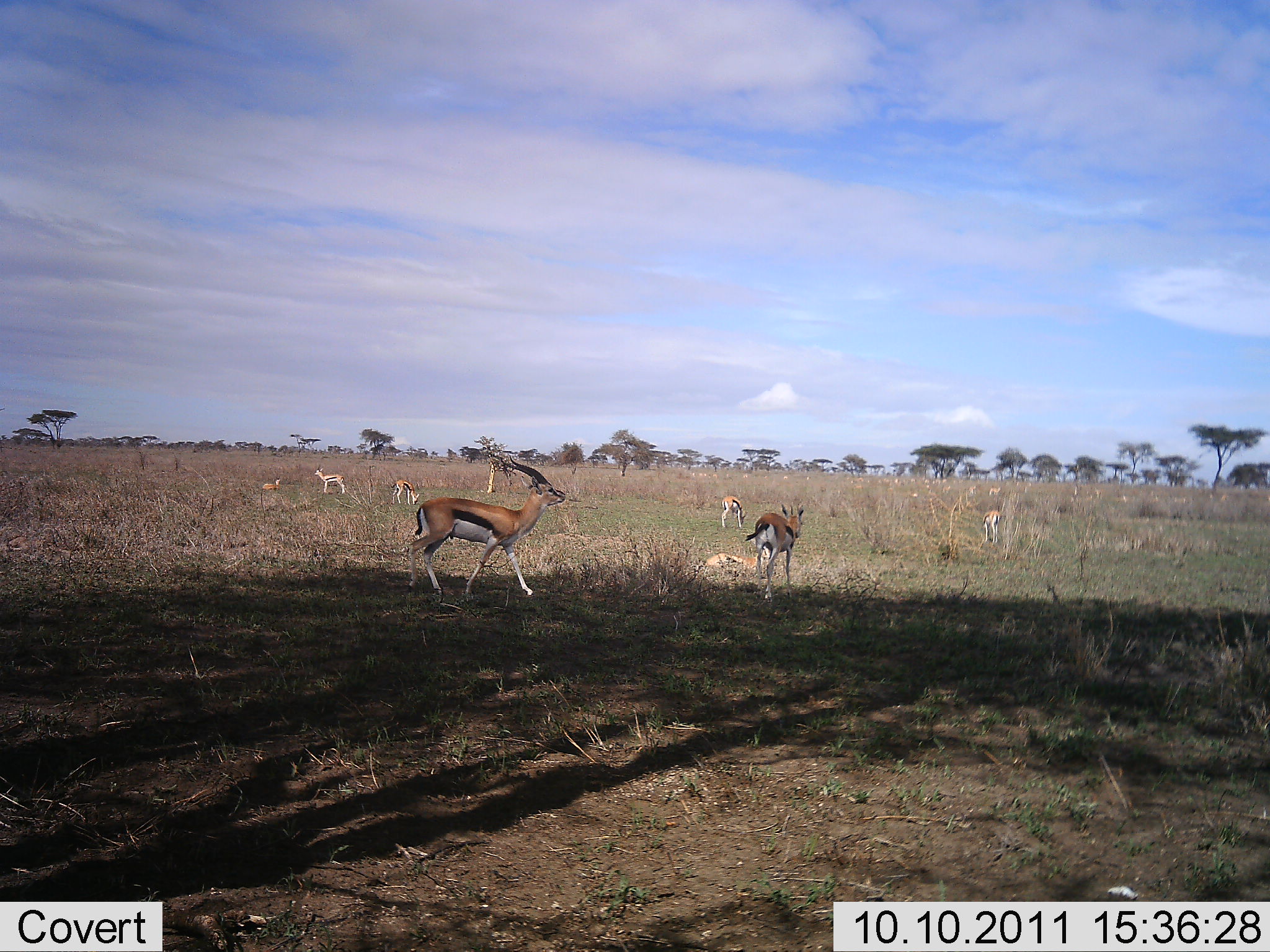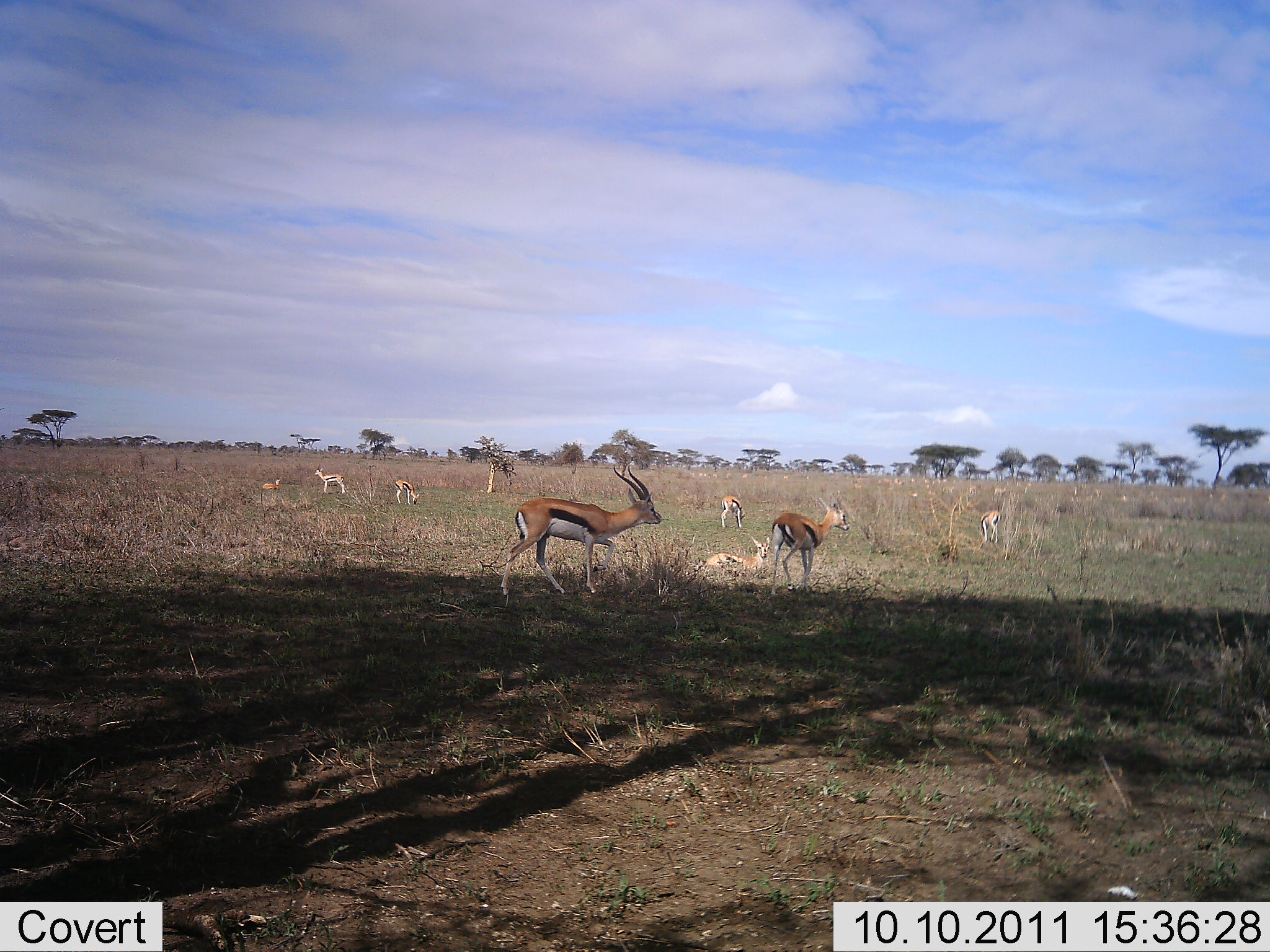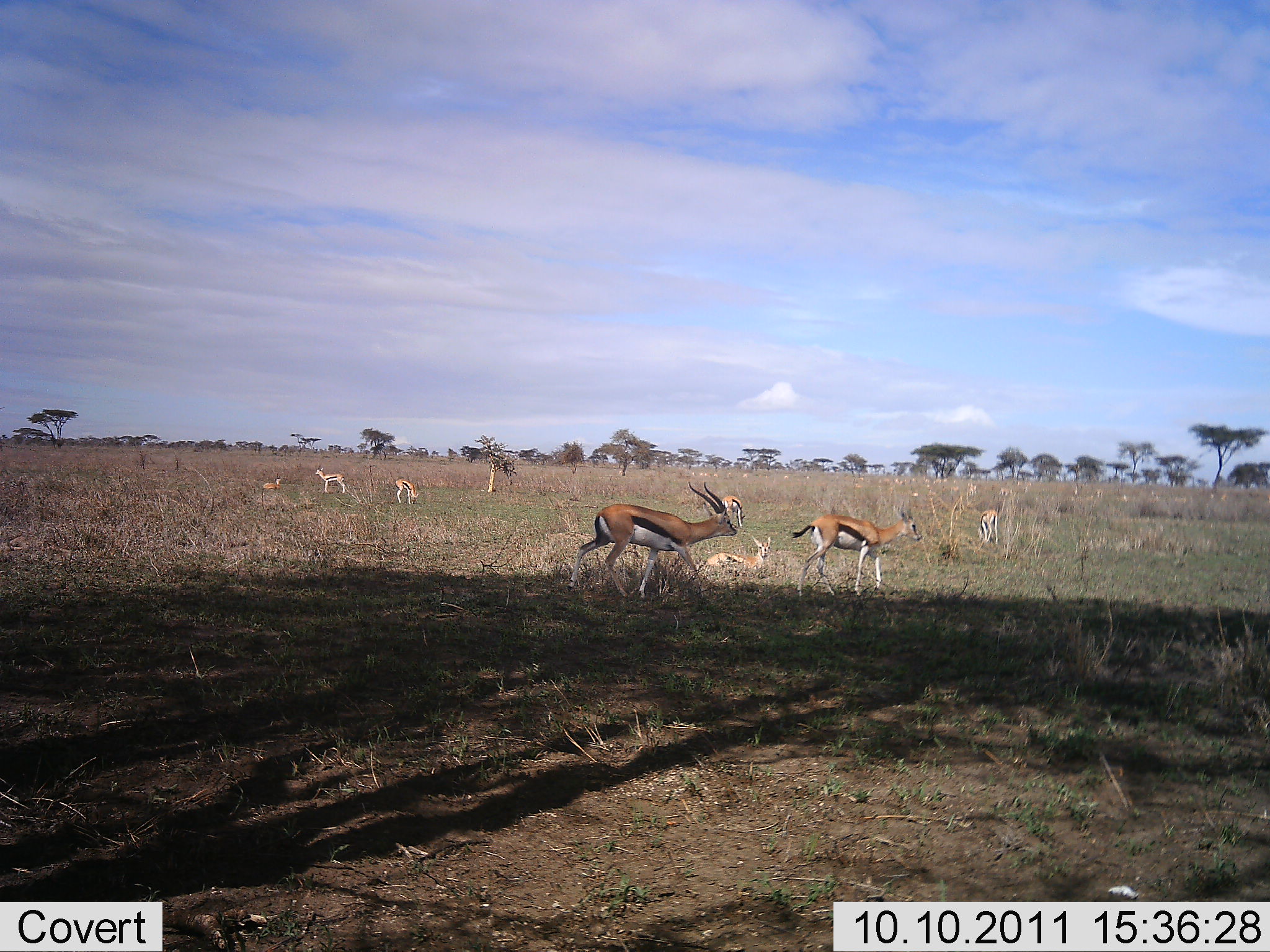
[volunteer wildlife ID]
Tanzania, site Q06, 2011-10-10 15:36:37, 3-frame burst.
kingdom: Animalia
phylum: Chordata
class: Mammalia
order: Artiodactyla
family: Bovidae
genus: Eudorcas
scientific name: Eudorcas thomsonii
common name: thomson's gazelle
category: gazellethomsons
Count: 10.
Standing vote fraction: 50%.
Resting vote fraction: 50%.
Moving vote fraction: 75%.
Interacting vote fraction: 0%.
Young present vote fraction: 0%.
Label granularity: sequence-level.